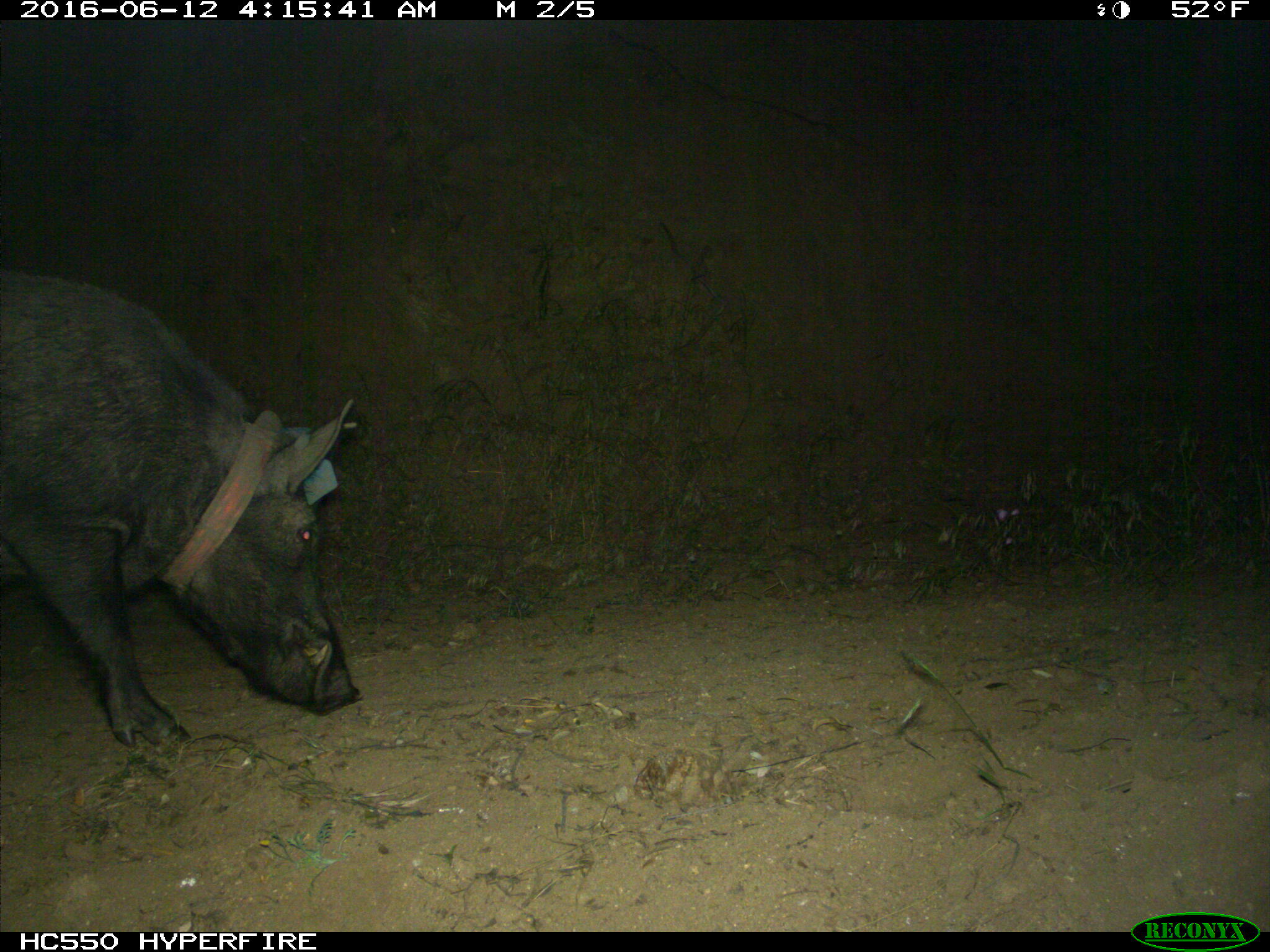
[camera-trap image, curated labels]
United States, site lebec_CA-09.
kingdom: Animalia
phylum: Chordata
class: Mammalia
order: Artiodactyla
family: Suidae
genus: Sus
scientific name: Sus scrofa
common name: wild boar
Sus scrofa (wild boar).